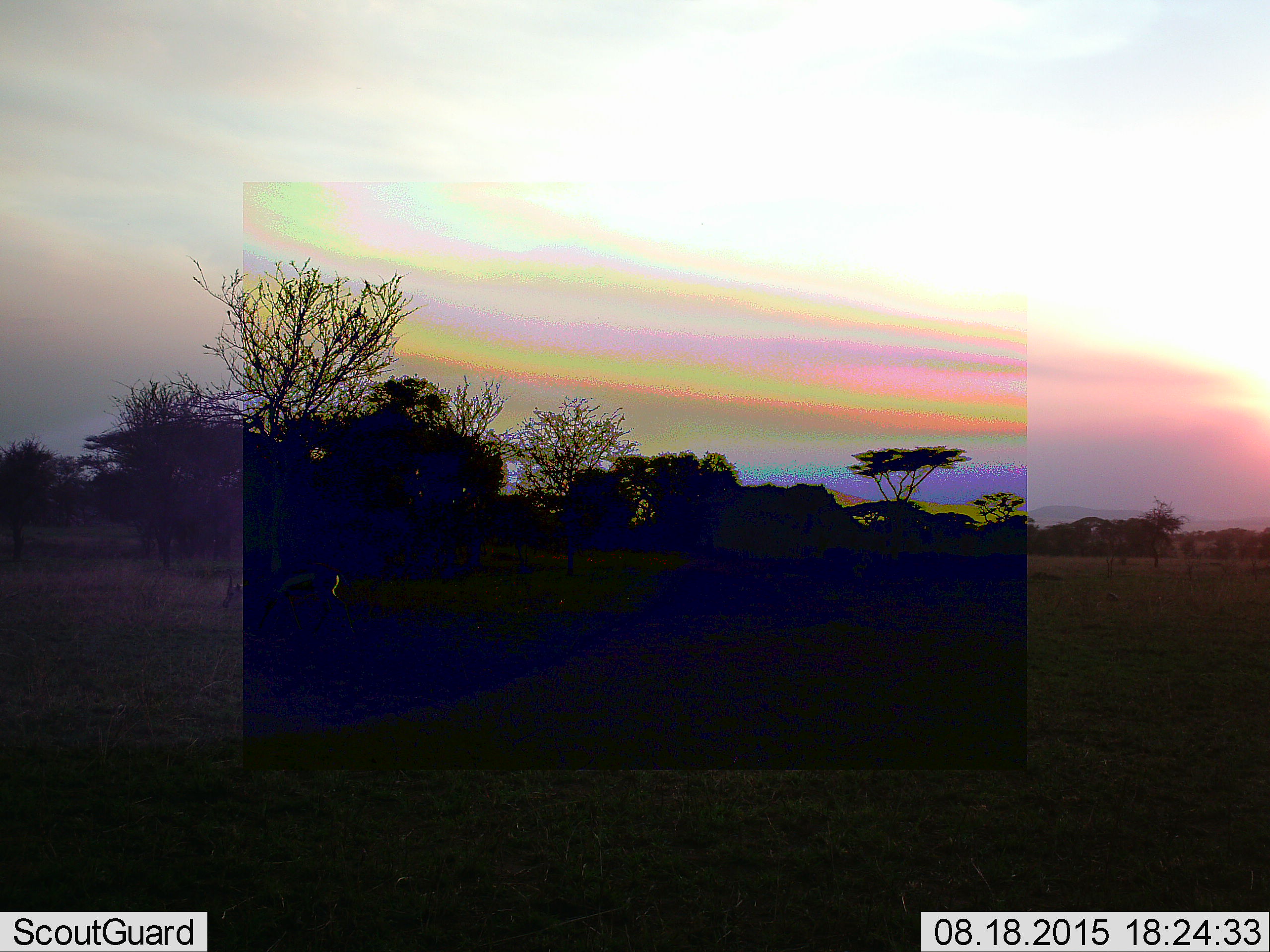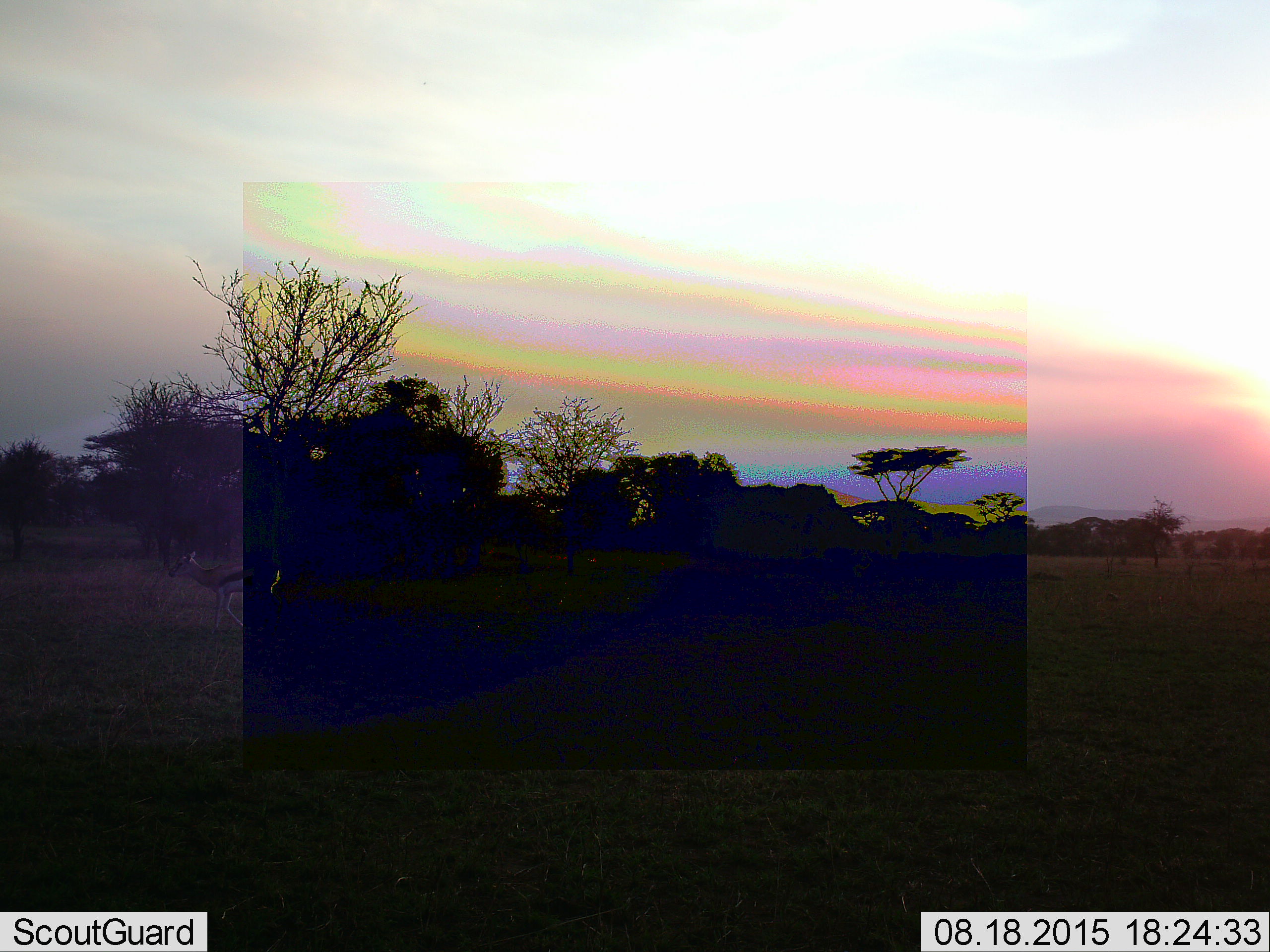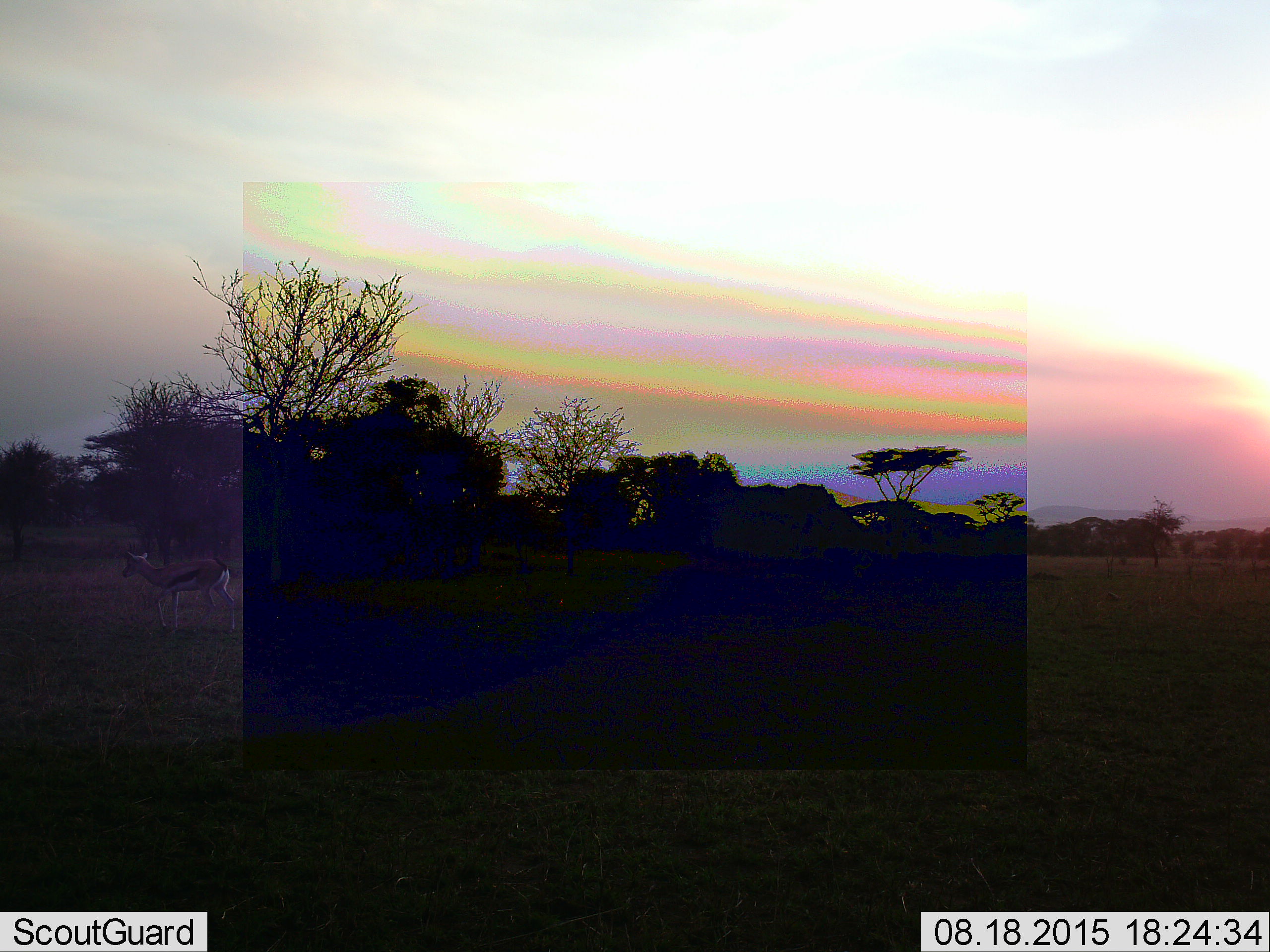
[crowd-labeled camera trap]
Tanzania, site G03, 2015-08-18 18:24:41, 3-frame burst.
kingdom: Animalia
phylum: Chordata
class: Mammalia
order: Artiodactyla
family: Bovidae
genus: Eudorcas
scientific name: Eudorcas thomsonii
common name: thomson's gazelle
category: gazellethomsons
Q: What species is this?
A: Gazellethomsons (thomson's gazelle) (Eudorcas thomsonii).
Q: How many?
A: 1.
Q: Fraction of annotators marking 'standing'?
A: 0%.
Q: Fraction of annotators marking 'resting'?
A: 0%.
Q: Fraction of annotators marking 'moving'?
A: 90%.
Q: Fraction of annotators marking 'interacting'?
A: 0%.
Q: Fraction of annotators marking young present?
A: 0%.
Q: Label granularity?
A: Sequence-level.